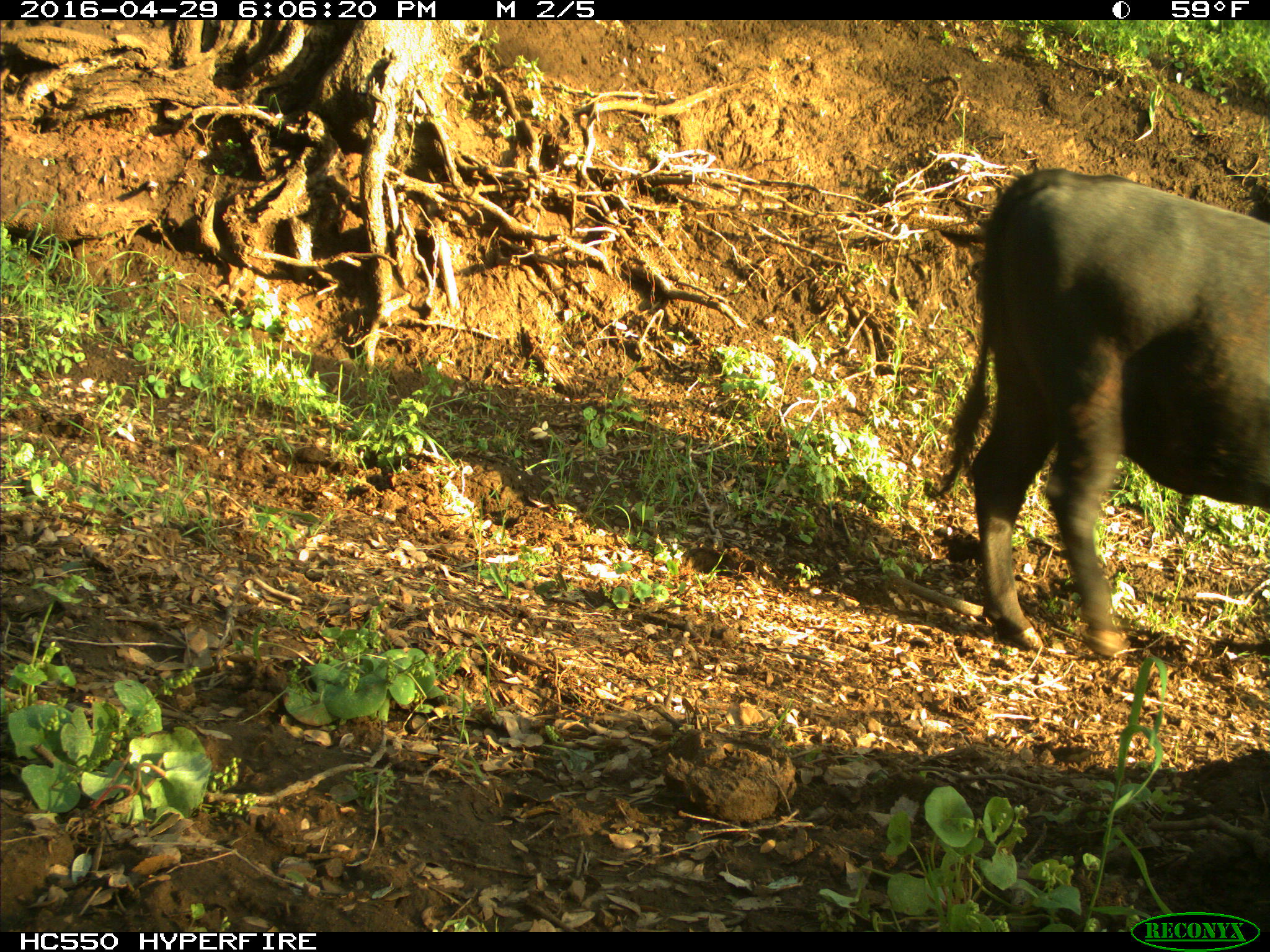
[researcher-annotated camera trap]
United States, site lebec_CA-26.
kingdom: Animalia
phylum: Chordata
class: Mammalia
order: Artiodactyla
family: Bovidae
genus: Bos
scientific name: Bos taurus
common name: domestic cow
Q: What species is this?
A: Bos taurus (domestic cow).